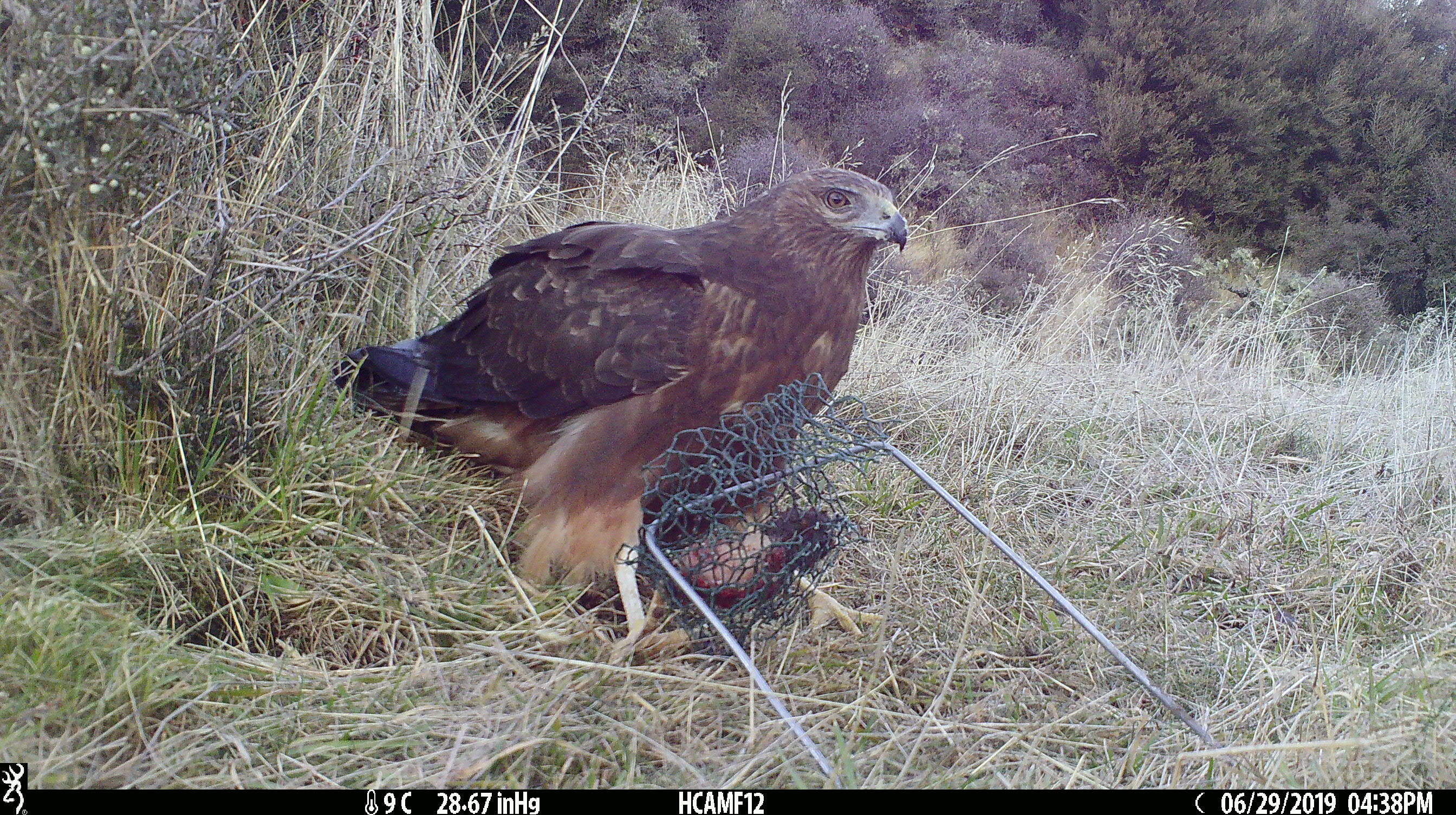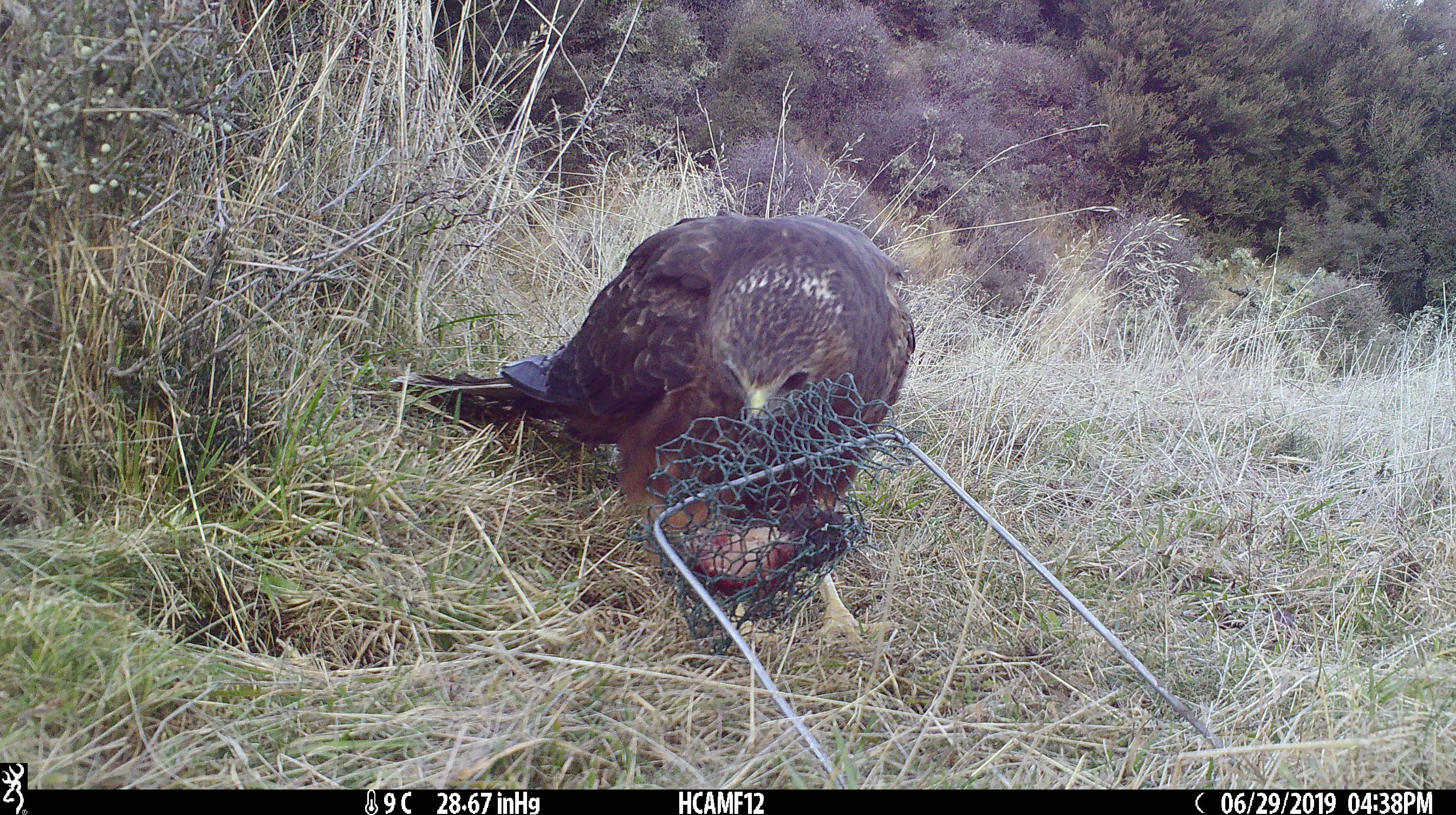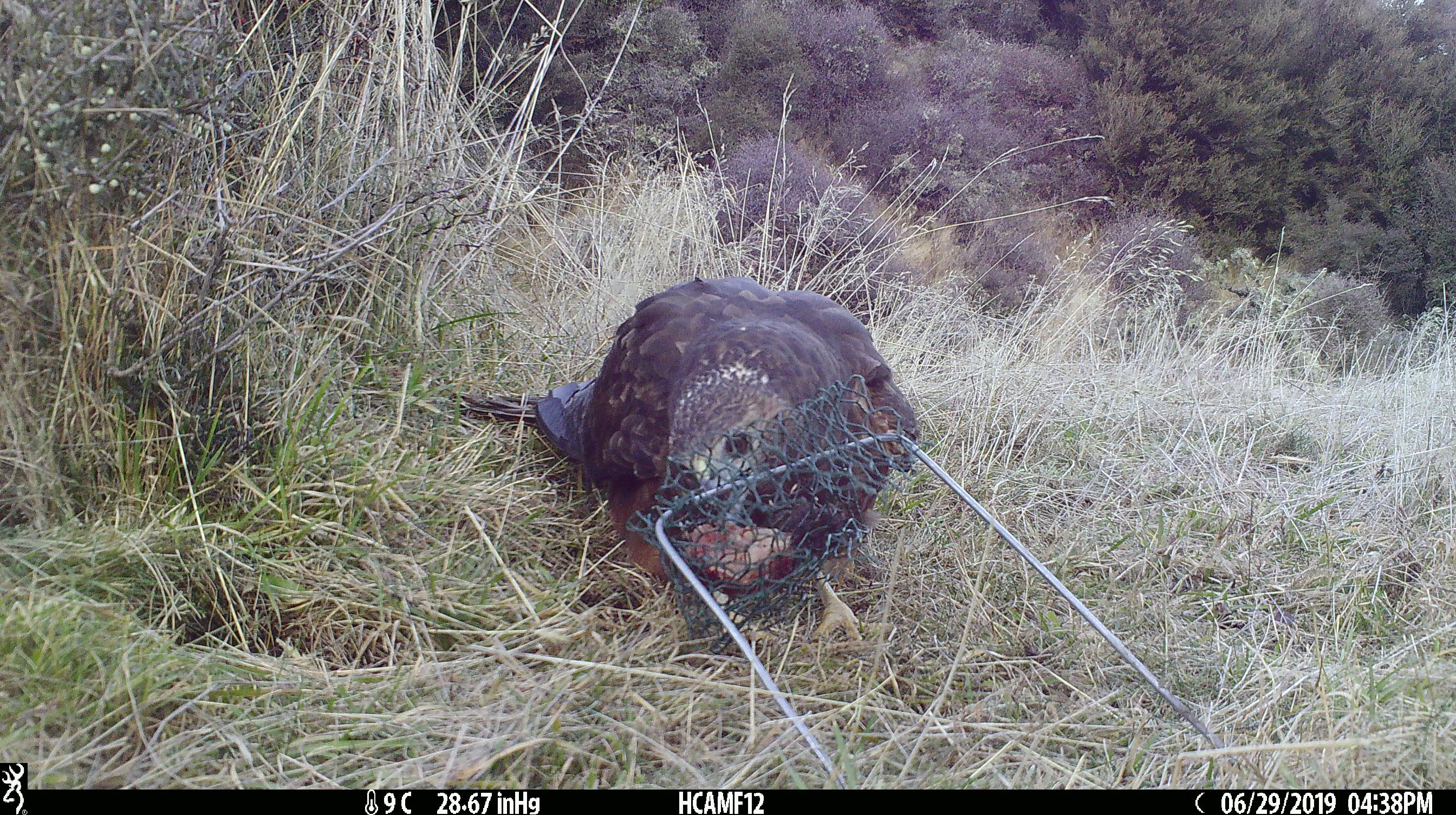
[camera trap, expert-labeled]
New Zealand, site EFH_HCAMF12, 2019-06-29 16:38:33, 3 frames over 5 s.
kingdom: Animalia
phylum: Chordata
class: Aves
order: Accipitriformes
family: Accipitridae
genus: Circus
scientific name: Circus approximans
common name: swamp harrier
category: harrier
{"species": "harrier (swamp harrier) (Circus approximans)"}